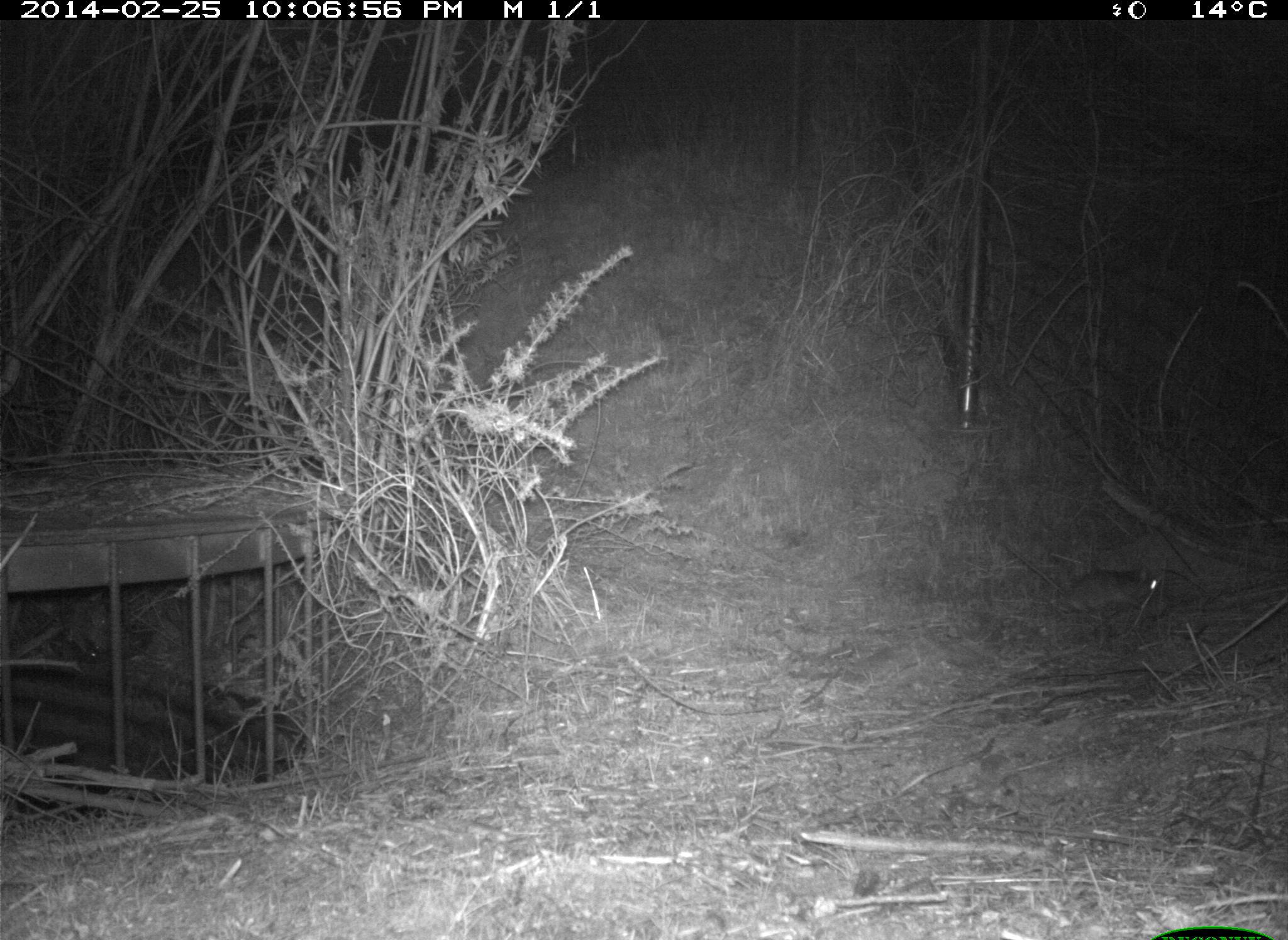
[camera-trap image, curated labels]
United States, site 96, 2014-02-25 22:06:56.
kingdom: Animalia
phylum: Chordata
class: Mammalia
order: Rodentia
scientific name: Rodentia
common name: rodent